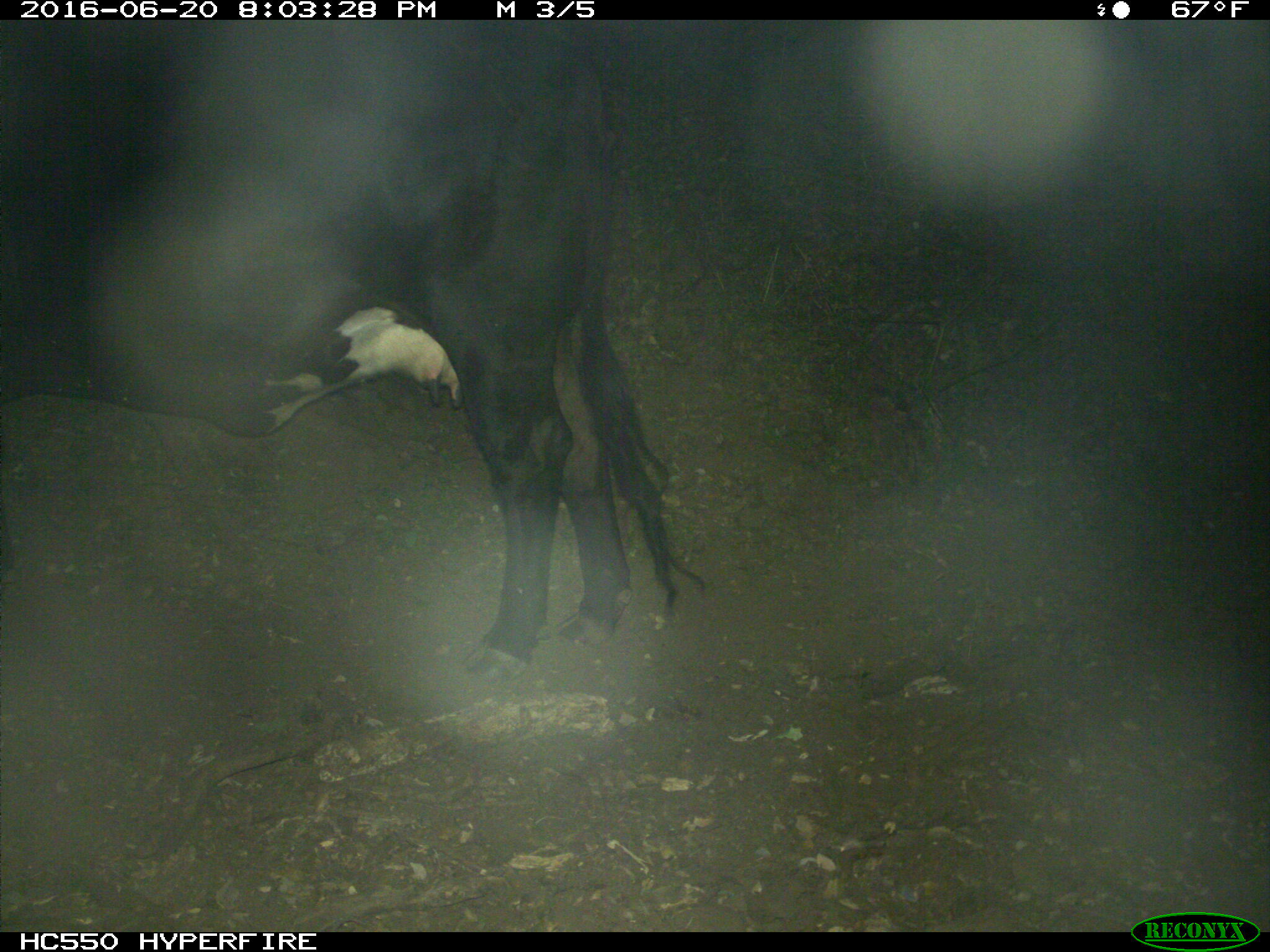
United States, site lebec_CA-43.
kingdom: Animalia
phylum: Chordata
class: Mammalia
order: Artiodactyla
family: Bovidae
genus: Bos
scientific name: Bos taurus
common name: domestic cow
Bos taurus (domestic cow).